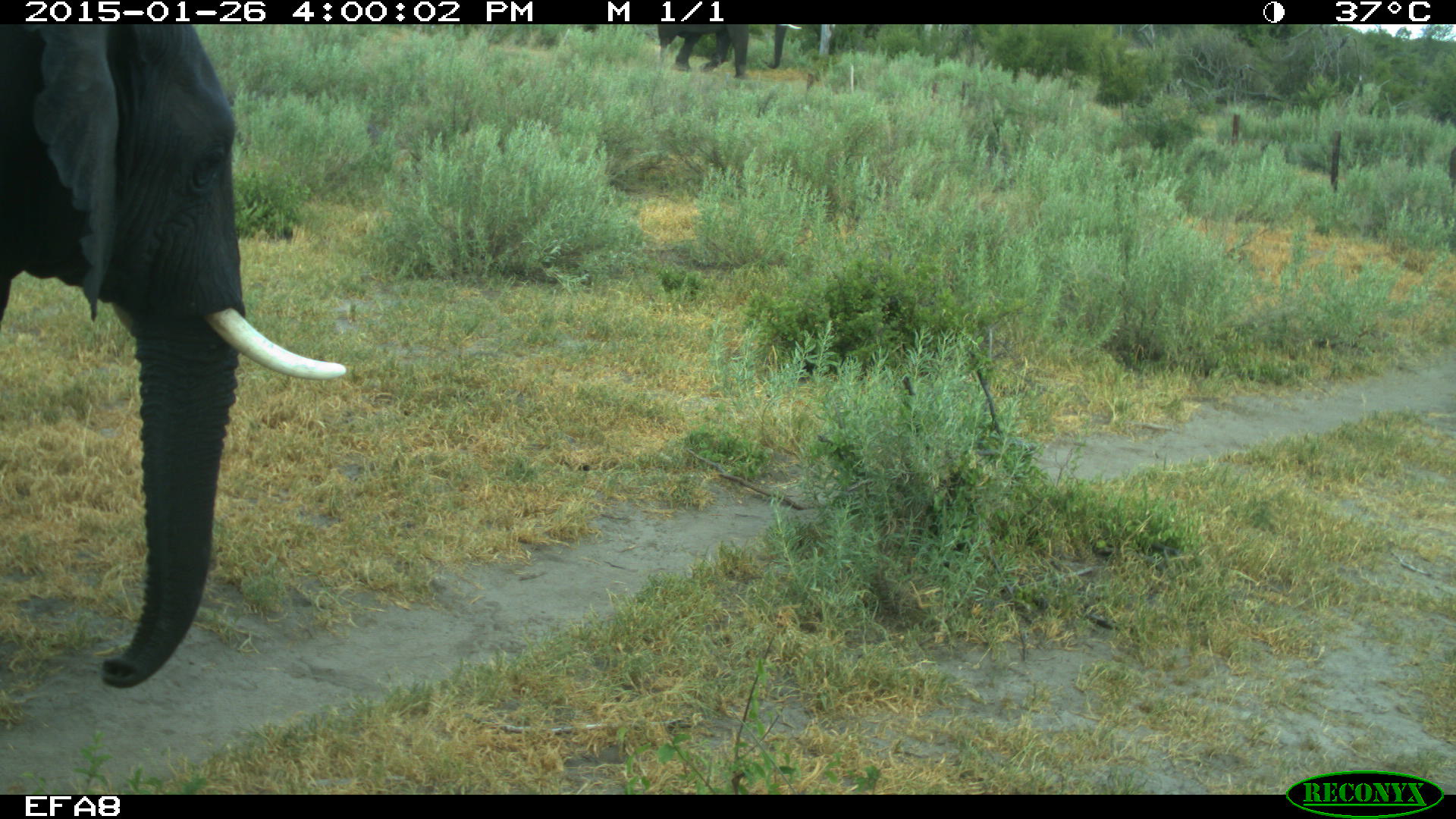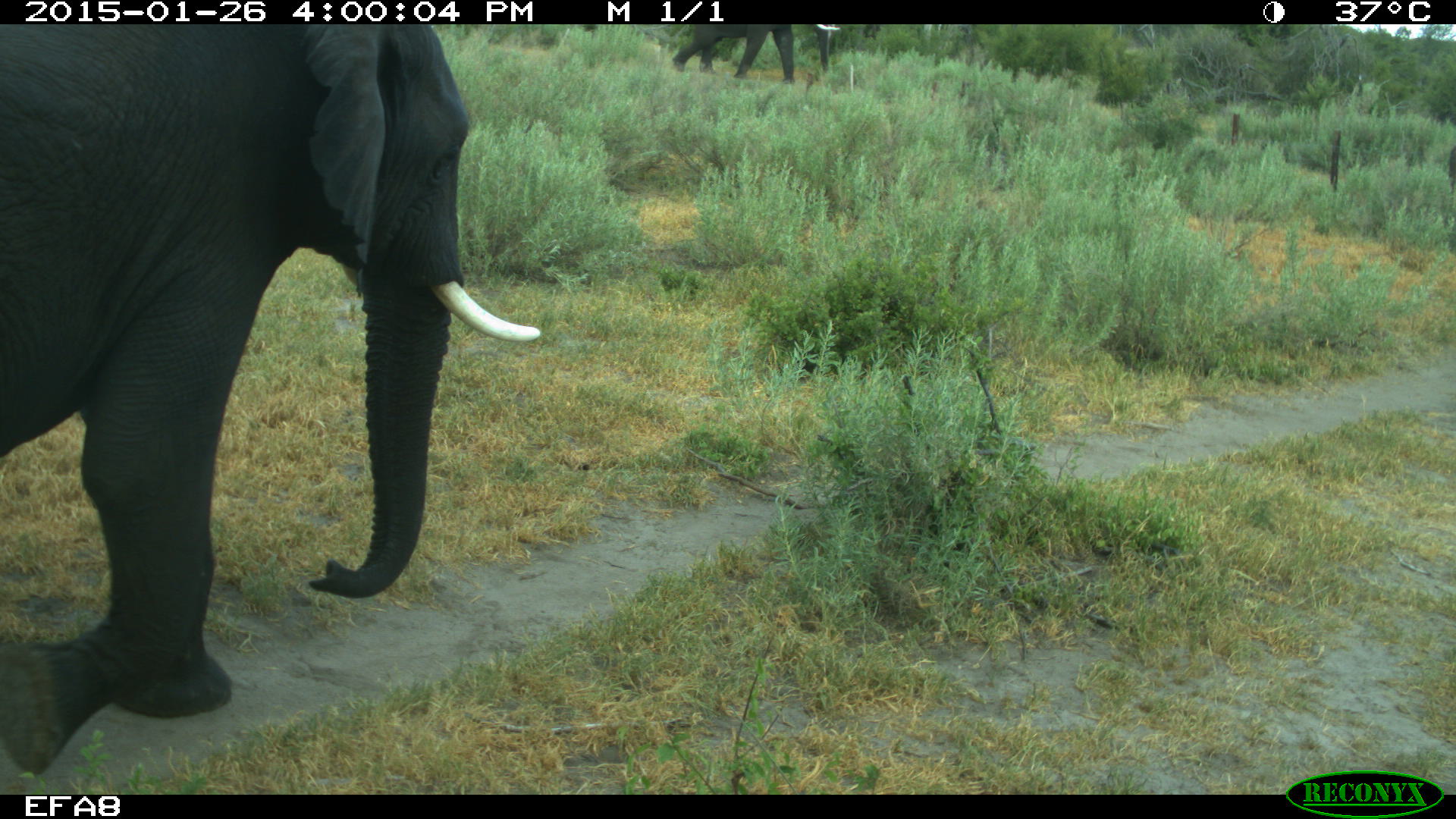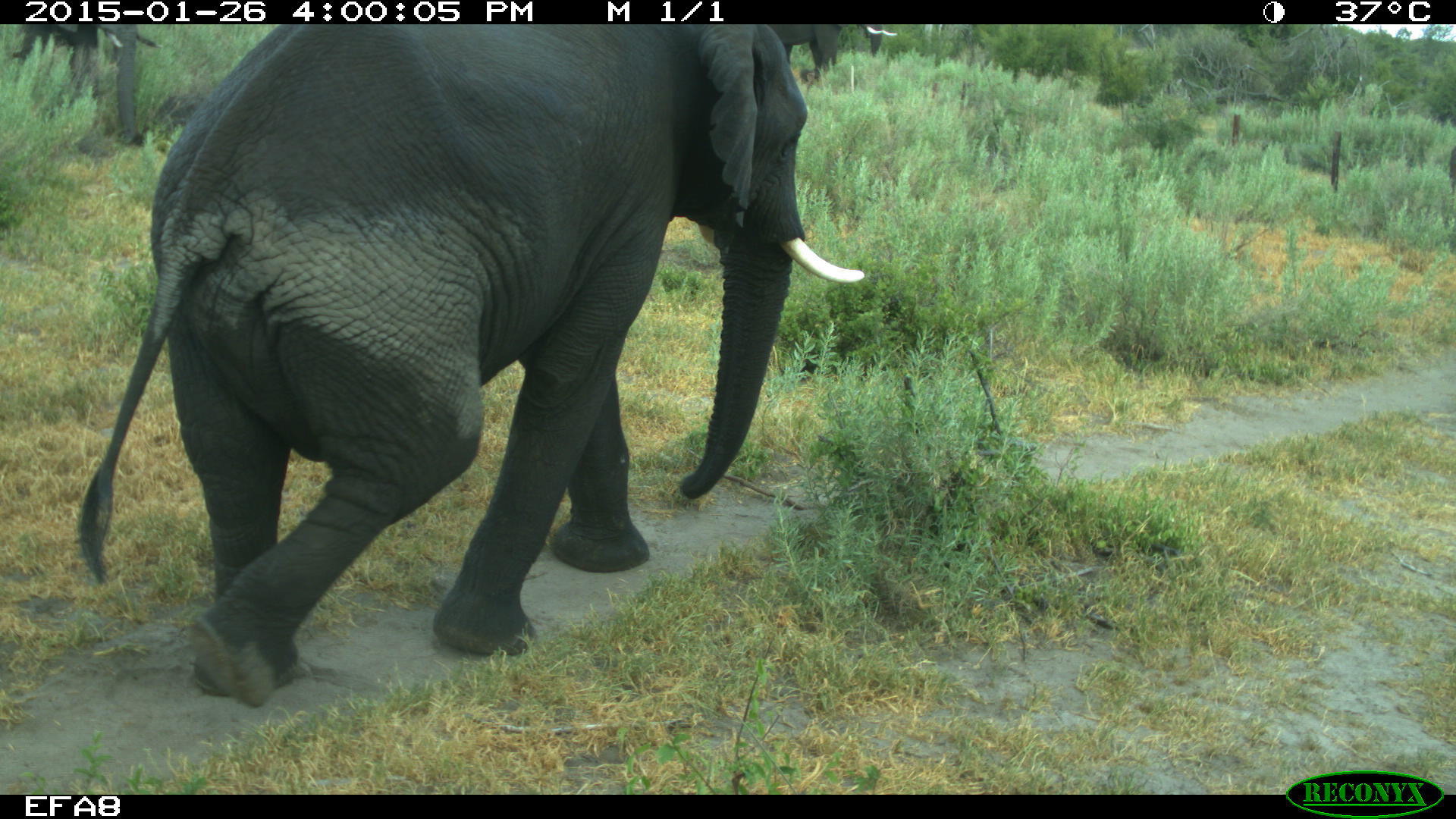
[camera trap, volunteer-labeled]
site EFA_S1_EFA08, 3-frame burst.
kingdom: Animalia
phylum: Chordata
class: Mammalia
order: Proboscidea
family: Elephantidae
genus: Loxodonta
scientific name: Loxodonta africana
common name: african bush elephant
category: elephant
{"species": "elephant (african bush elephant) (Loxodonta africana)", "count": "2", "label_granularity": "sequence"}